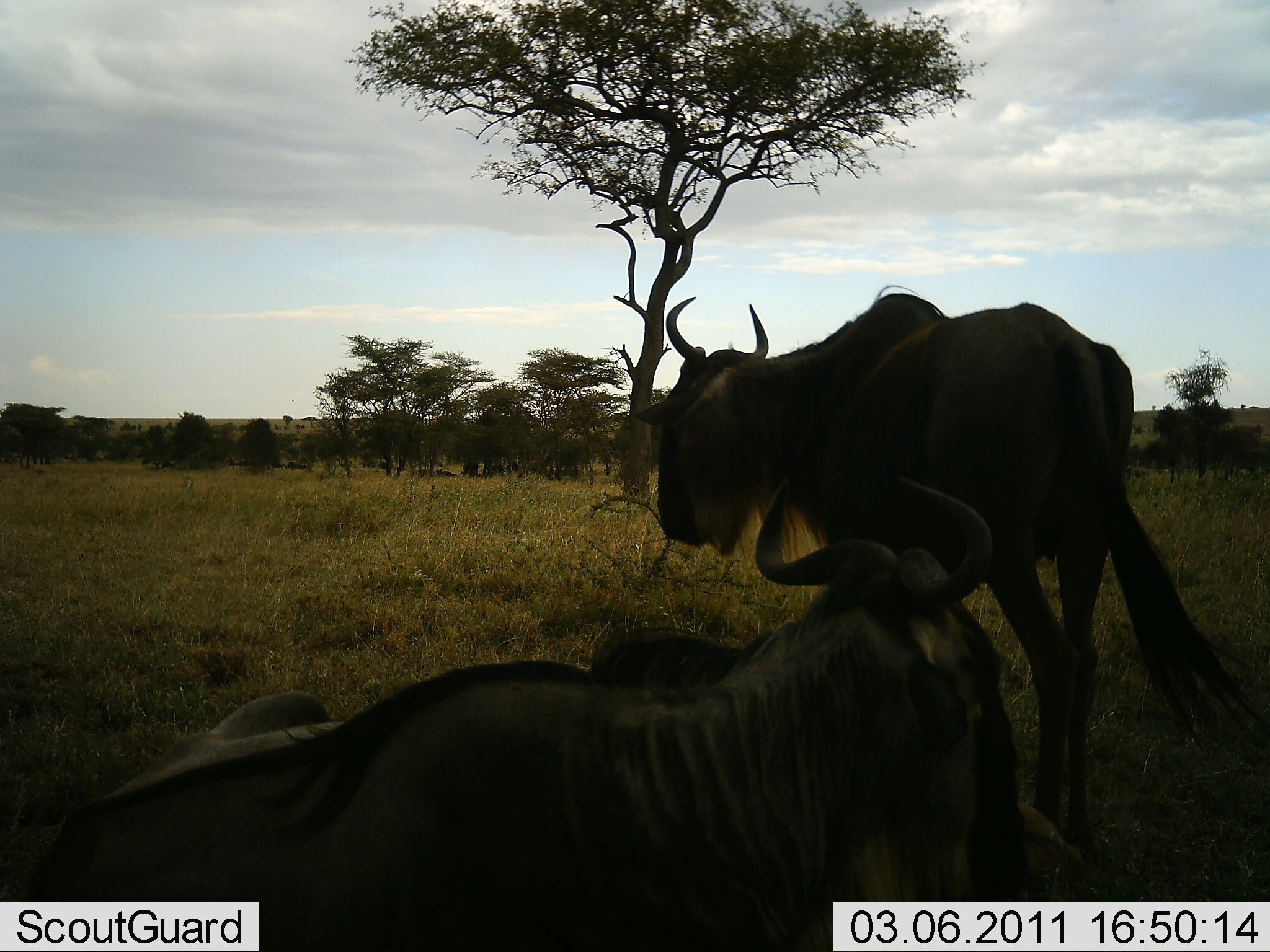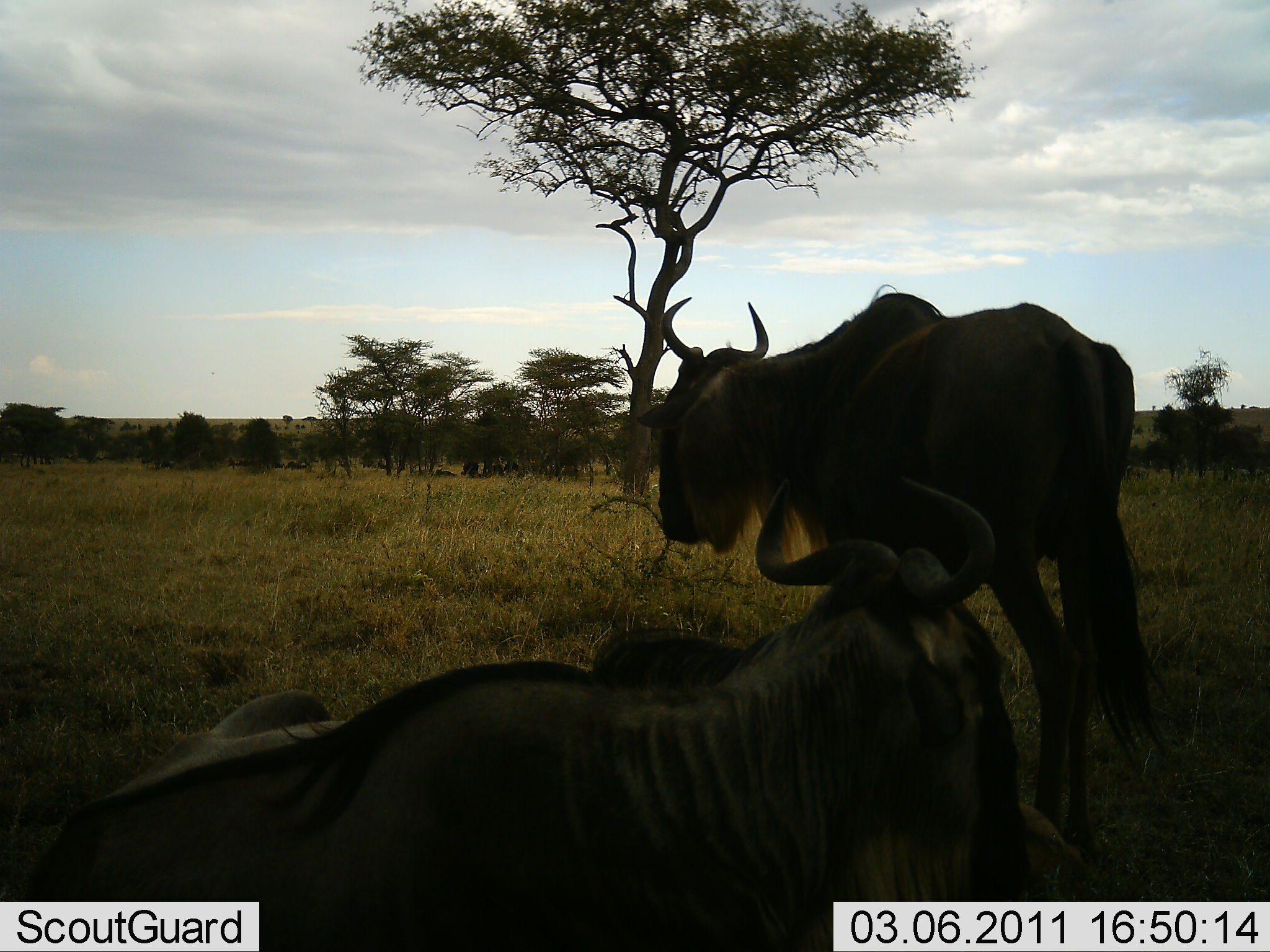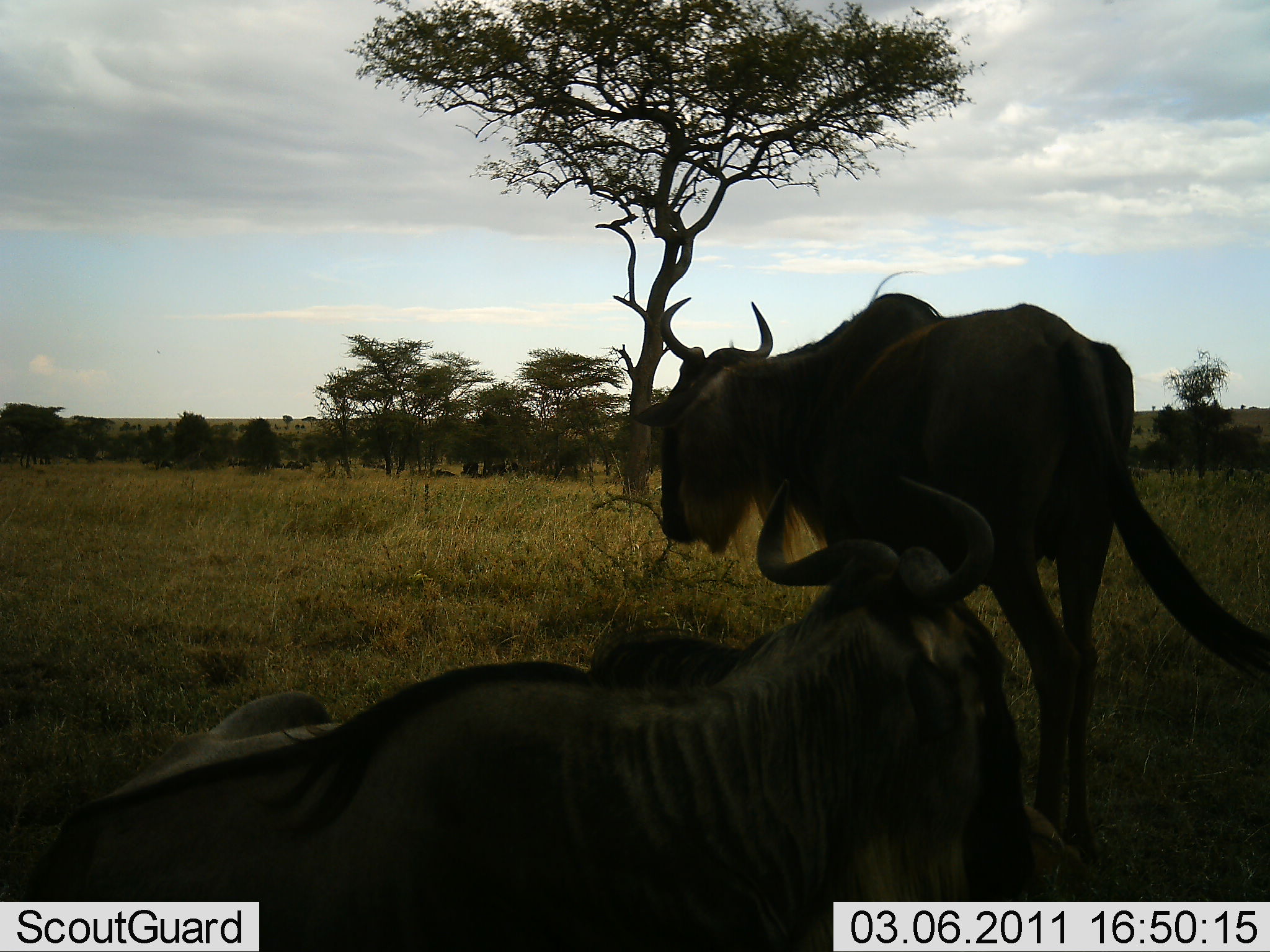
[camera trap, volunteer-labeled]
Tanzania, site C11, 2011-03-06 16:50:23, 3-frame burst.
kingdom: Animalia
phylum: Chordata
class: Mammalia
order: Artiodactyla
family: Bovidae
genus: Connochaetes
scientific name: Connochaetes taurinus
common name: blue wildebeest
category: wildebeest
Wildebeest (blue wildebeest) (Connochaetes taurinus), count 2. Behavior (volunteer vote fractions): standing 69%, resting 85%, moving 0%, interacting 8%. Young present (vote fraction): 0%. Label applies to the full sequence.